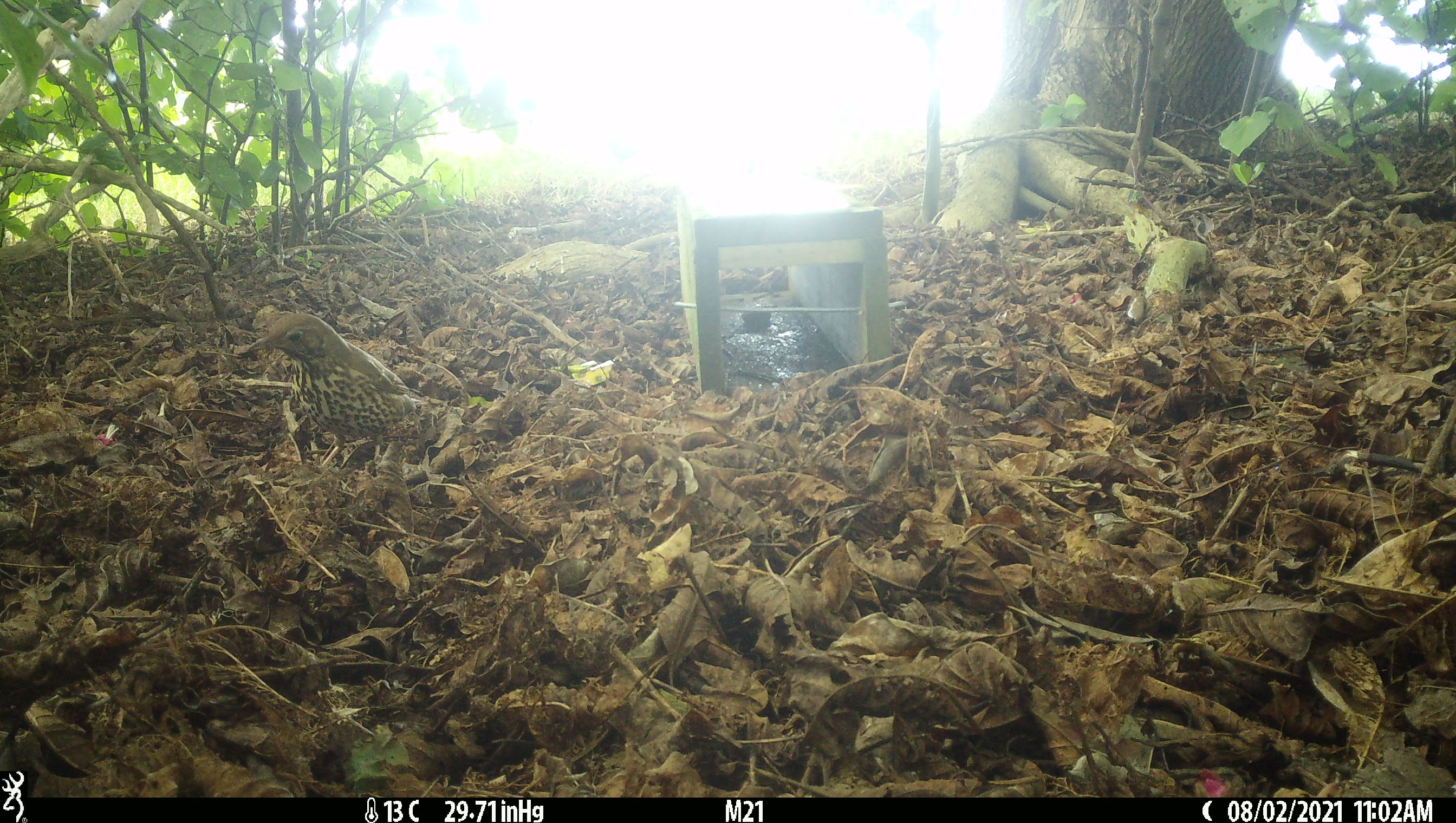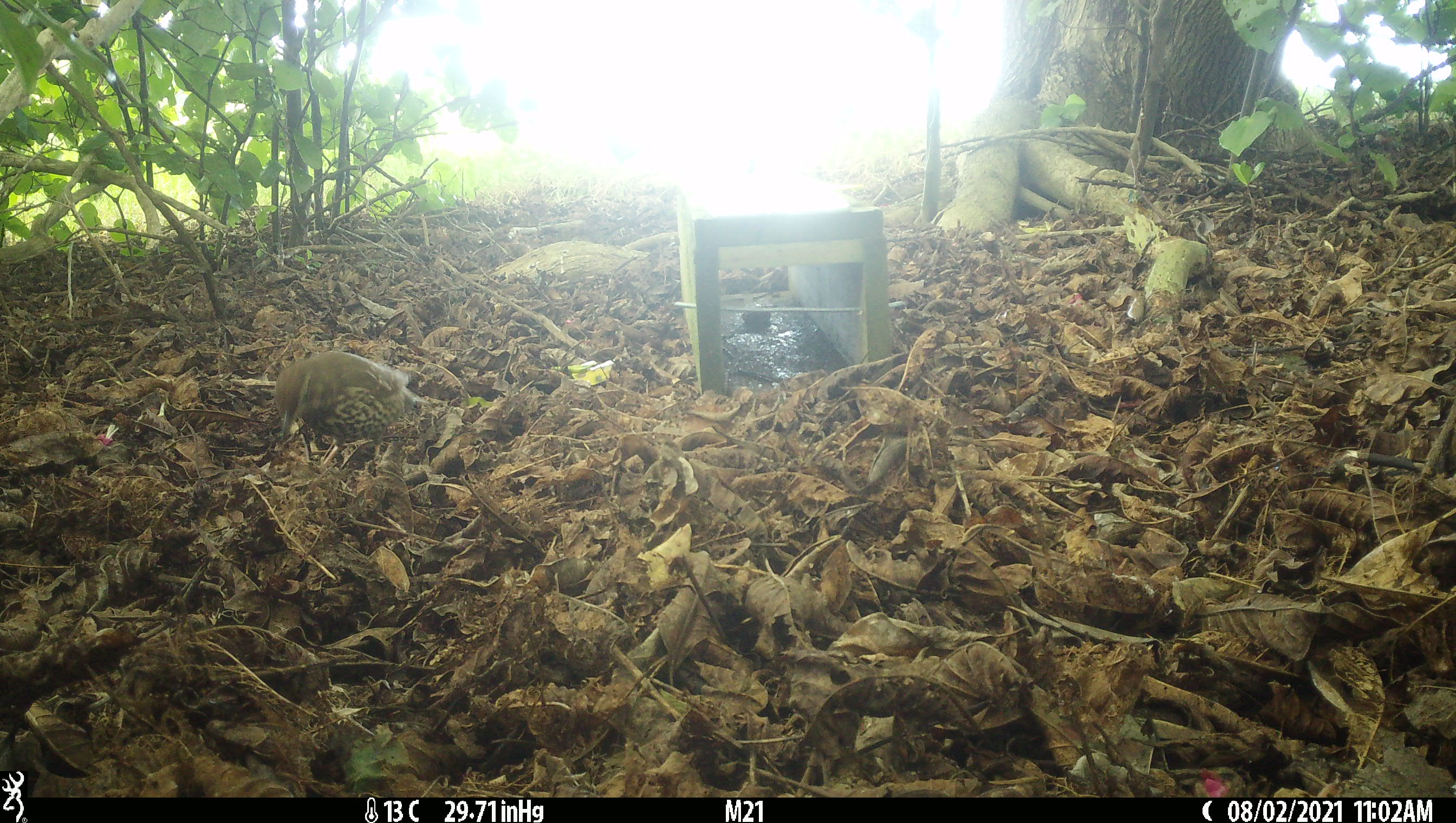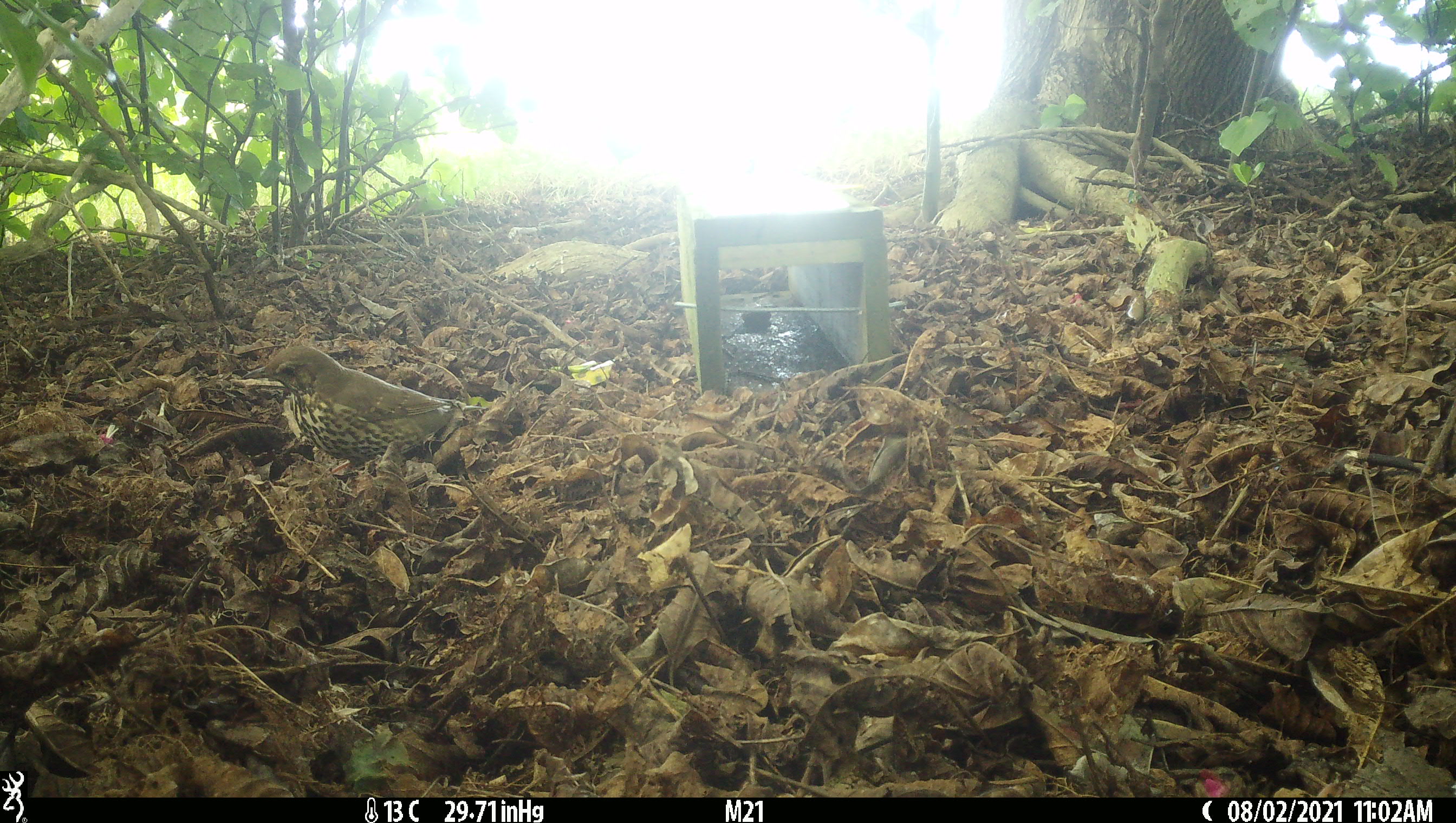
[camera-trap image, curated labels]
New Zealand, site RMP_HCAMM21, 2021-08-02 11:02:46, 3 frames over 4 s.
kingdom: Animalia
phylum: Chordata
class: Aves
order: Passeriformes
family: Turdidae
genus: Turdus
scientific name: Turdus philomelos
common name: song thrush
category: thrush